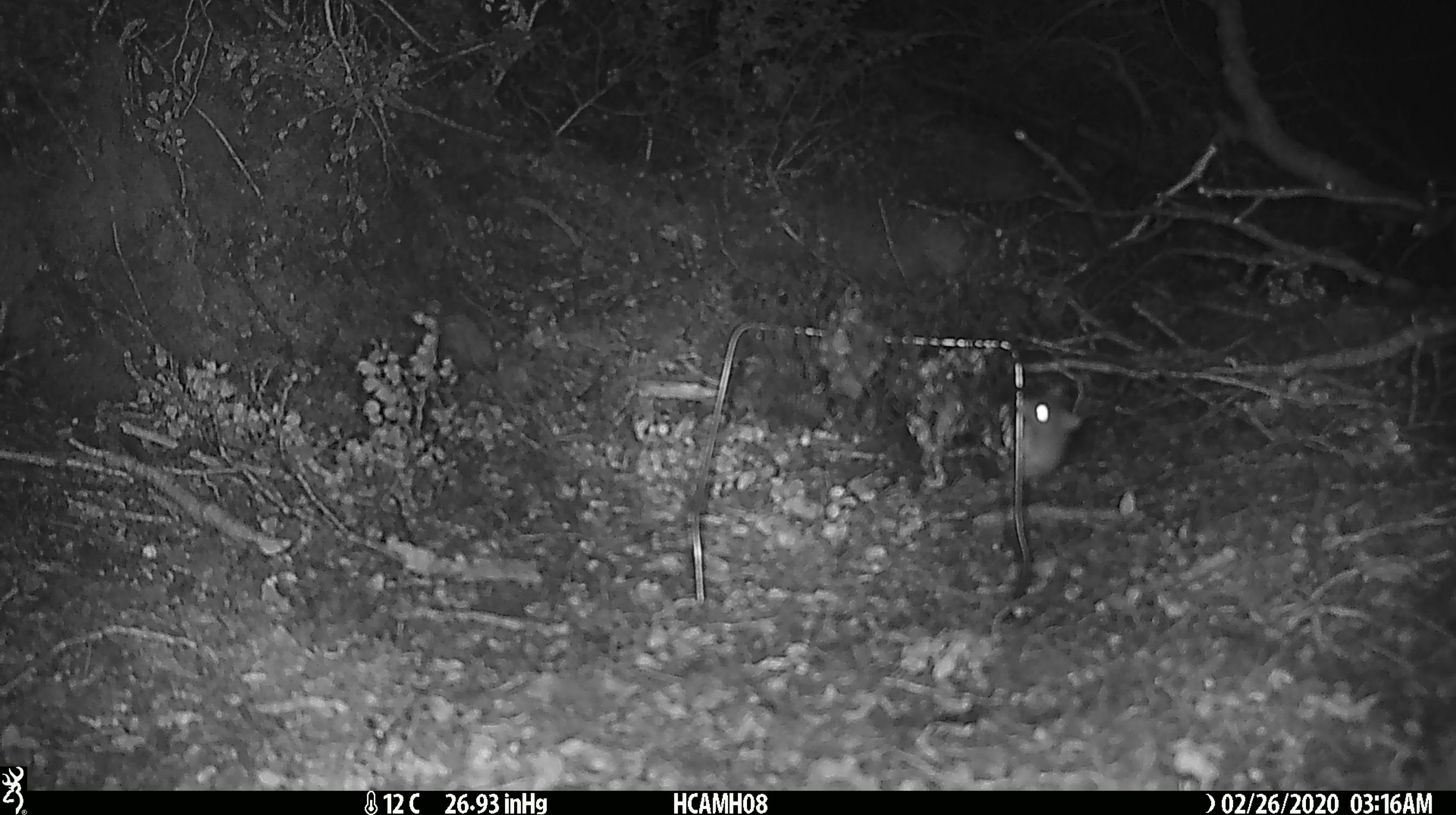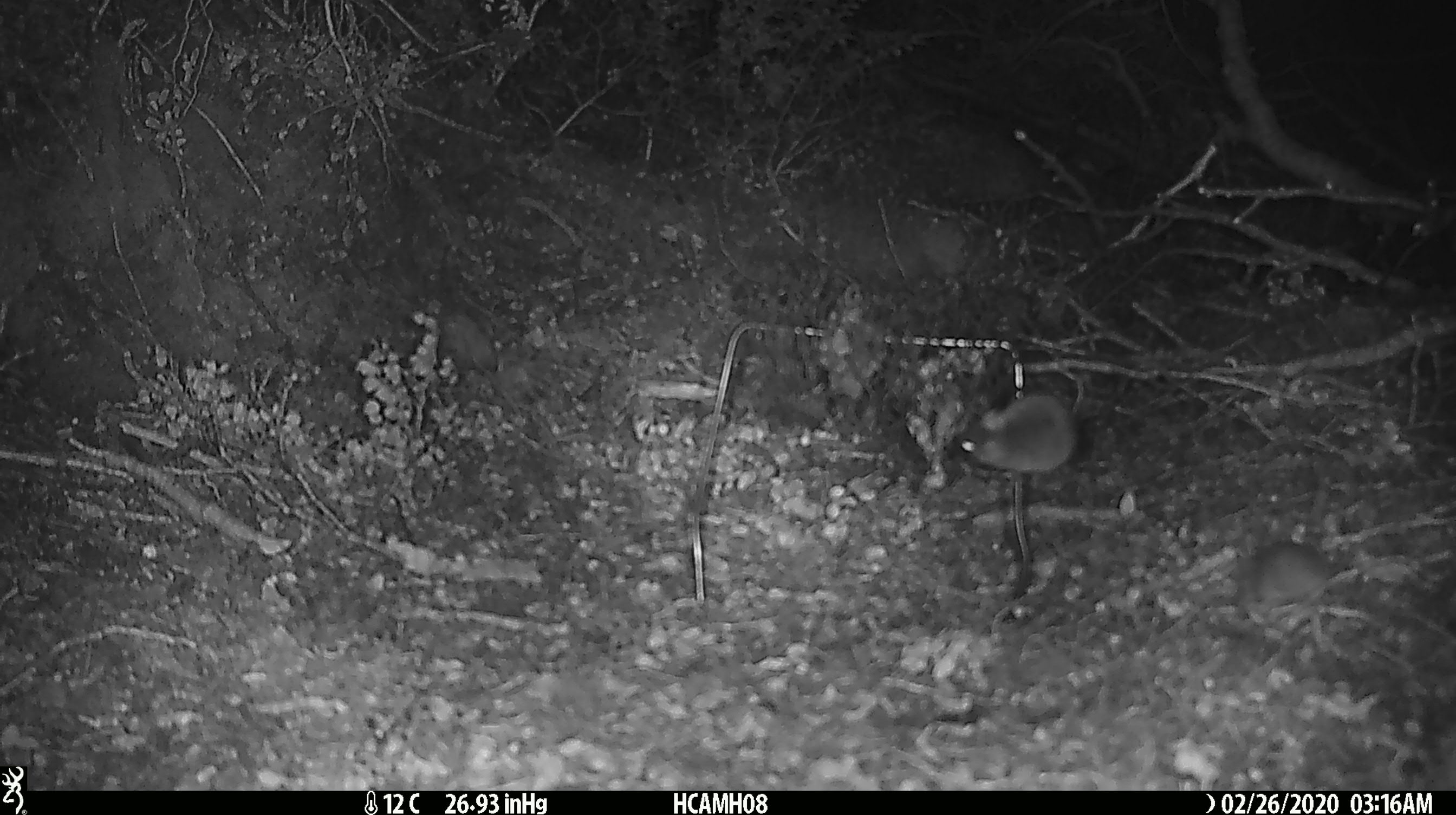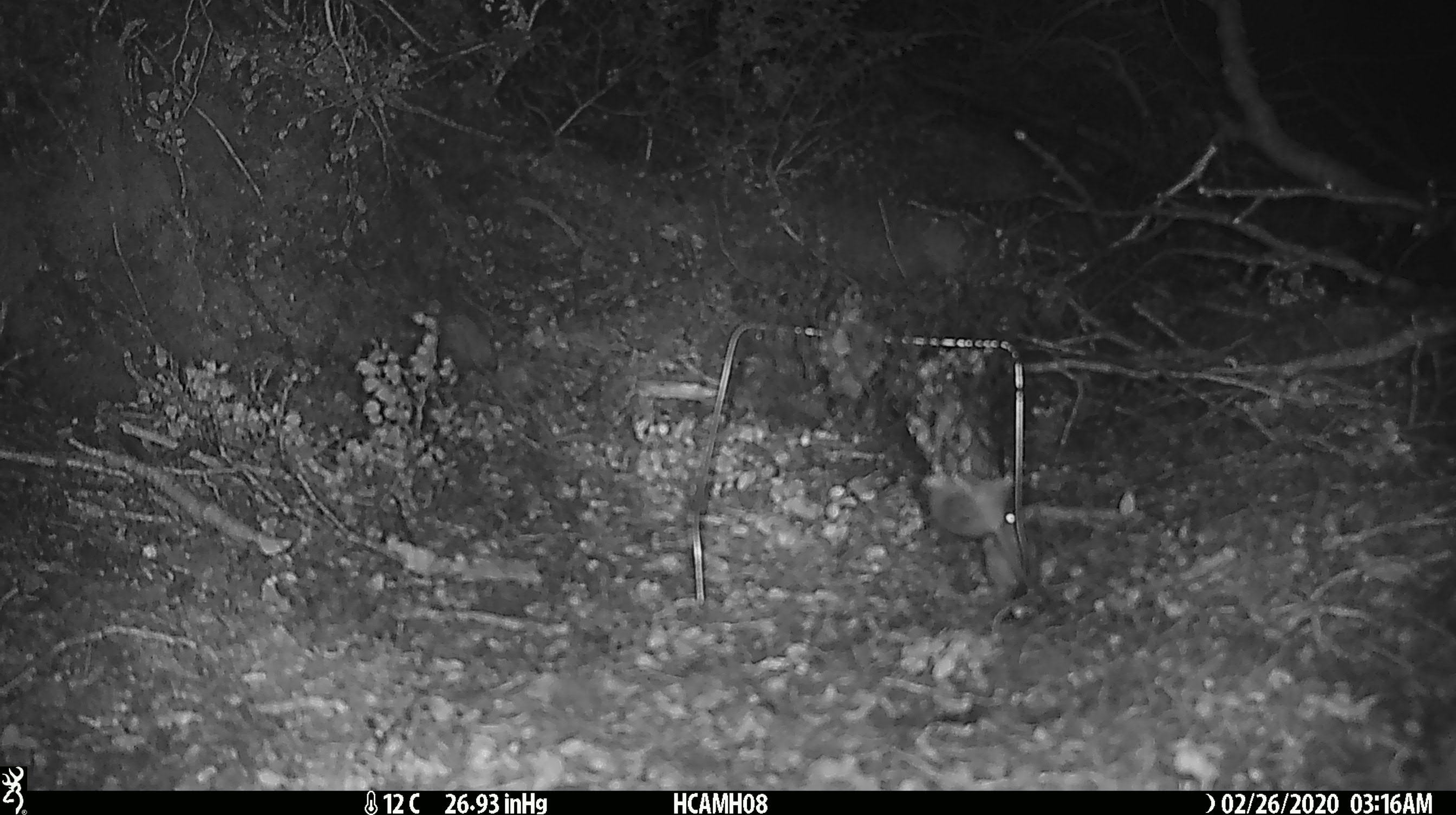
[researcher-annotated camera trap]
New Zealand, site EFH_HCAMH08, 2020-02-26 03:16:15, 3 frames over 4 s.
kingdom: Animalia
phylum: Chordata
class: Mammalia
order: Rodentia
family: Muridae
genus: Mus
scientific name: Mus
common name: mouse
Mouse (Mus).